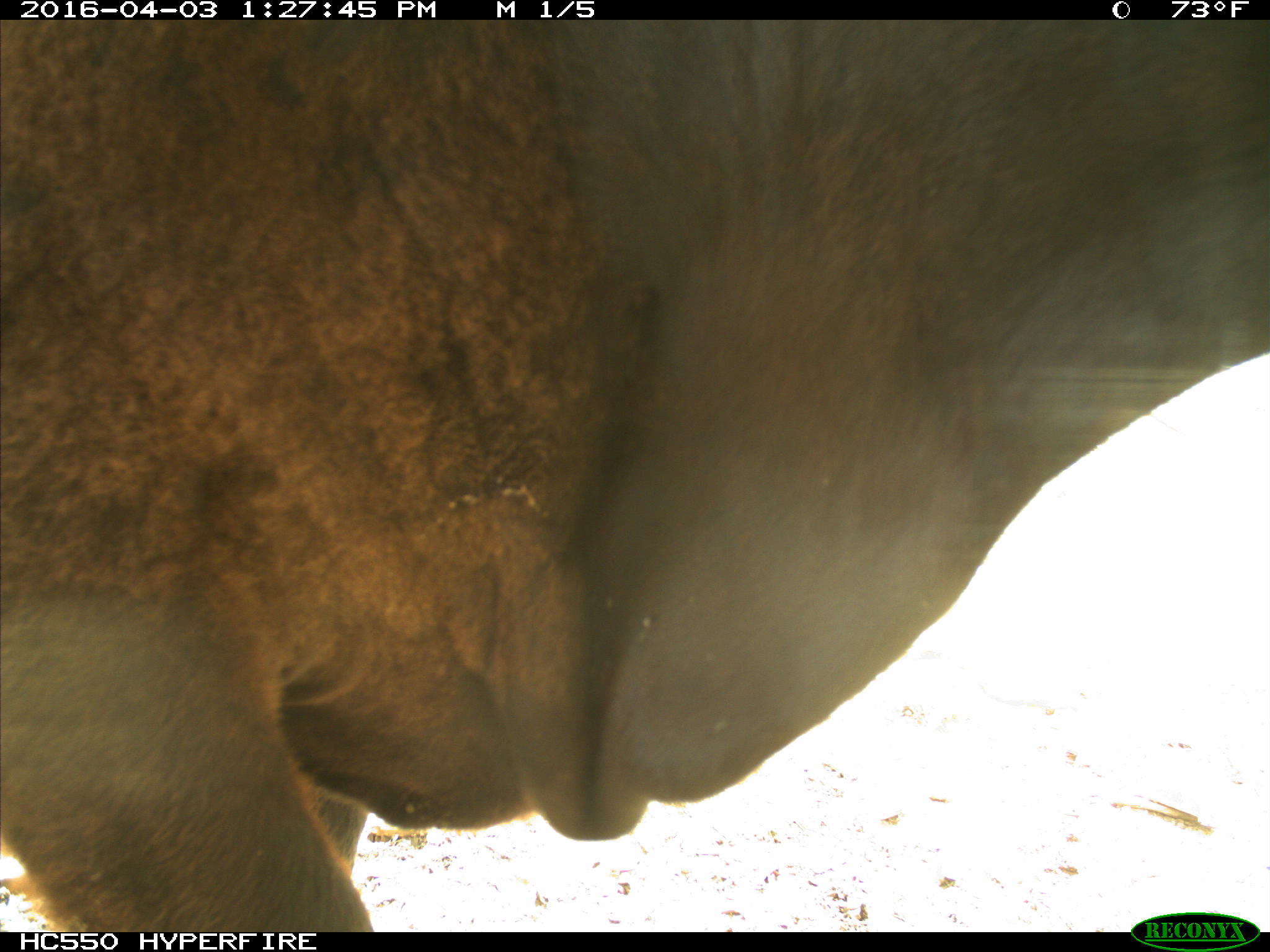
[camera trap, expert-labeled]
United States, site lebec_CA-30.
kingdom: Animalia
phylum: Chordata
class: Mammalia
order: Artiodactyla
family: Bovidae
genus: Bos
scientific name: Bos taurus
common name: domestic cow